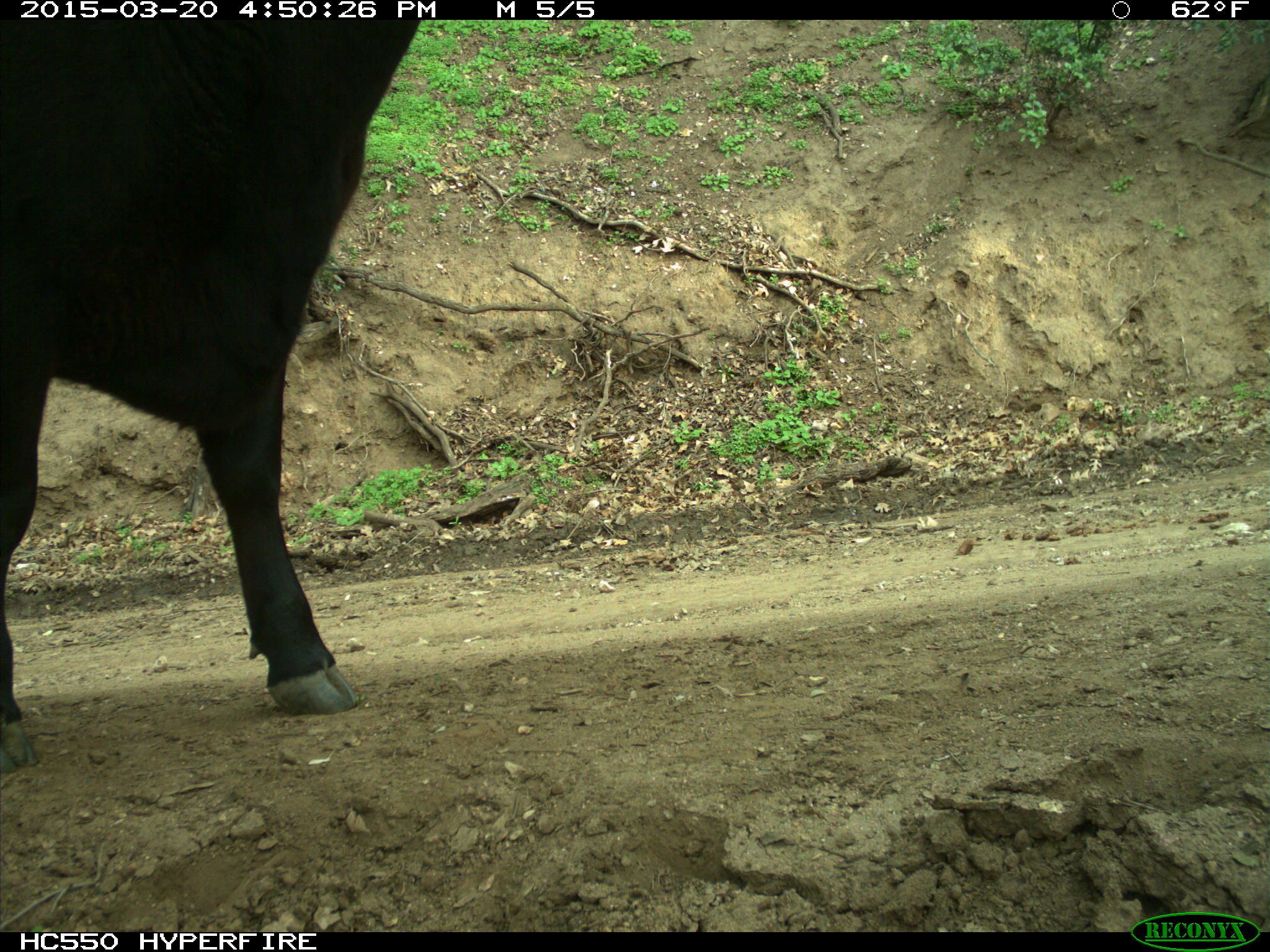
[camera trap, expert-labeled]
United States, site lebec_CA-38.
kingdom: Animalia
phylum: Chordata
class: Mammalia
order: Artiodactyla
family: Bovidae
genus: Bos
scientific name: Bos taurus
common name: domestic cow